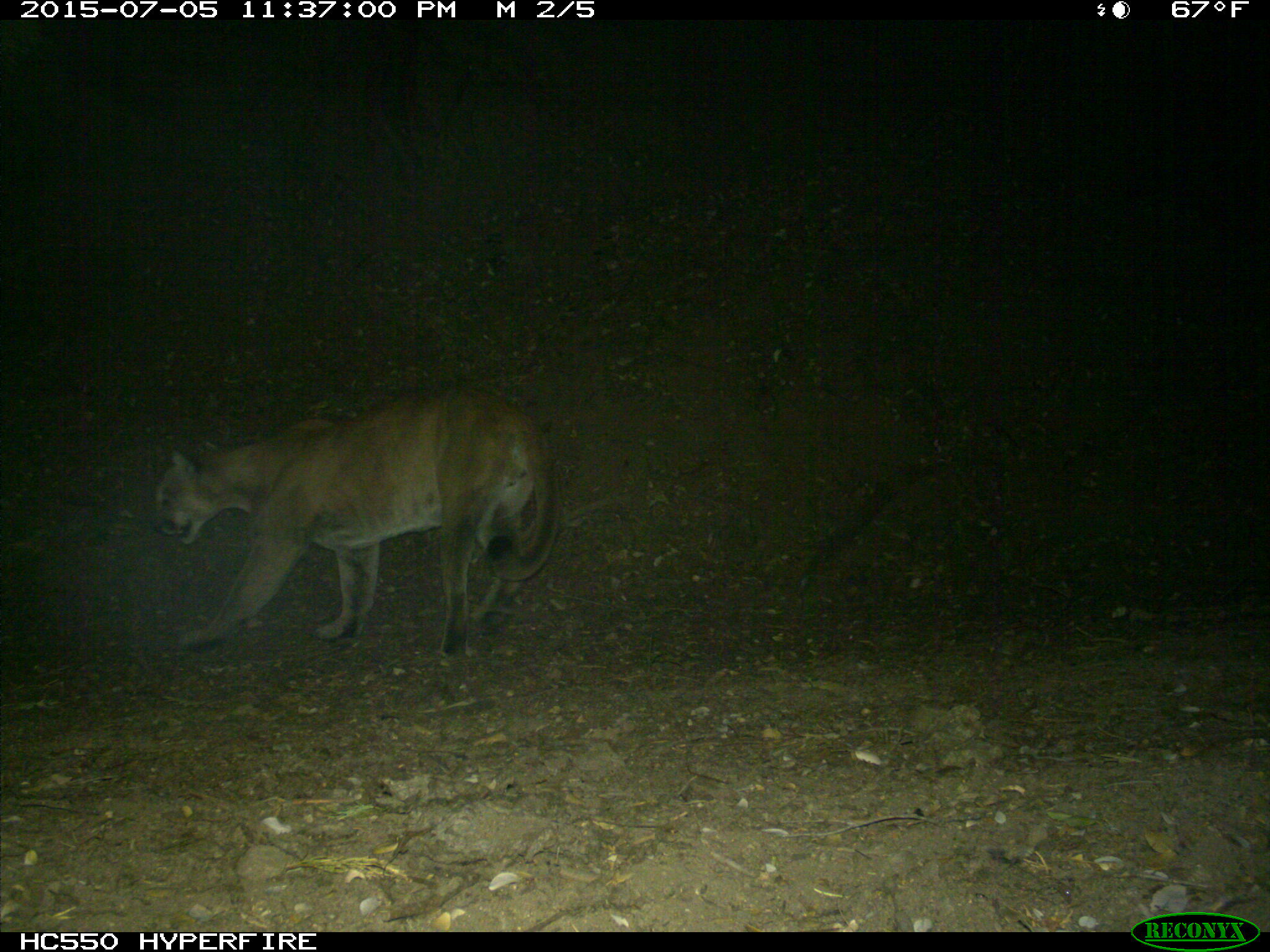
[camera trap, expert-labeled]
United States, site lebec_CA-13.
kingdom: Animalia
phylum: Chordata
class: Mammalia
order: Carnivora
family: Felidae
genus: Puma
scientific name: Puma concolor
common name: mountain lion